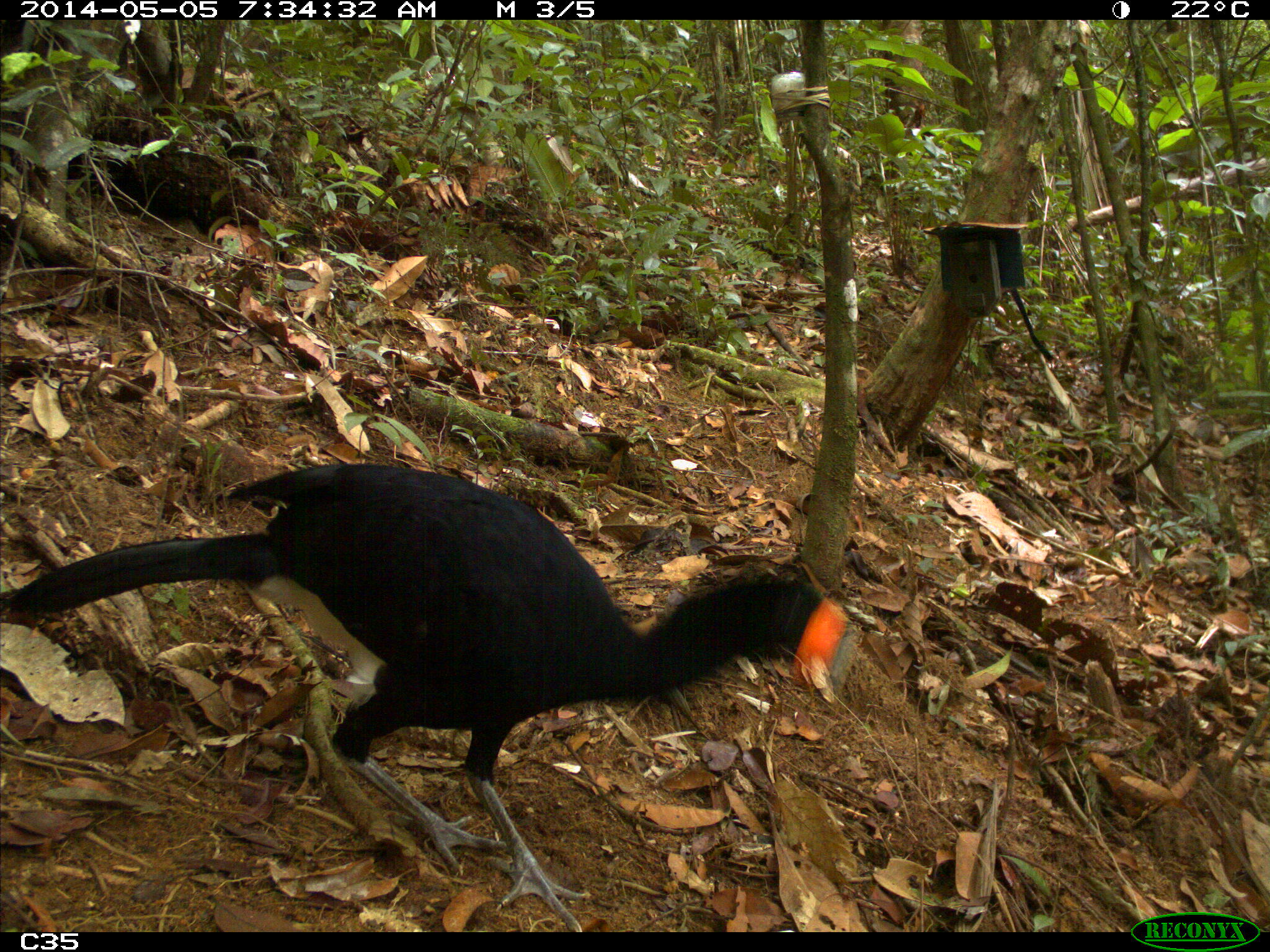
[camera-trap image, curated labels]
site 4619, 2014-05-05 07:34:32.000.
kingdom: Animalia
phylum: Chordata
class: Aves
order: Galliformes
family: Cracidae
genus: Crax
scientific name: Crax alector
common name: black curassow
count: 1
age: adult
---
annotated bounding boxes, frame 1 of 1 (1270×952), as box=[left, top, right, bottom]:
crax alector: box=[0, 458, 855, 928]